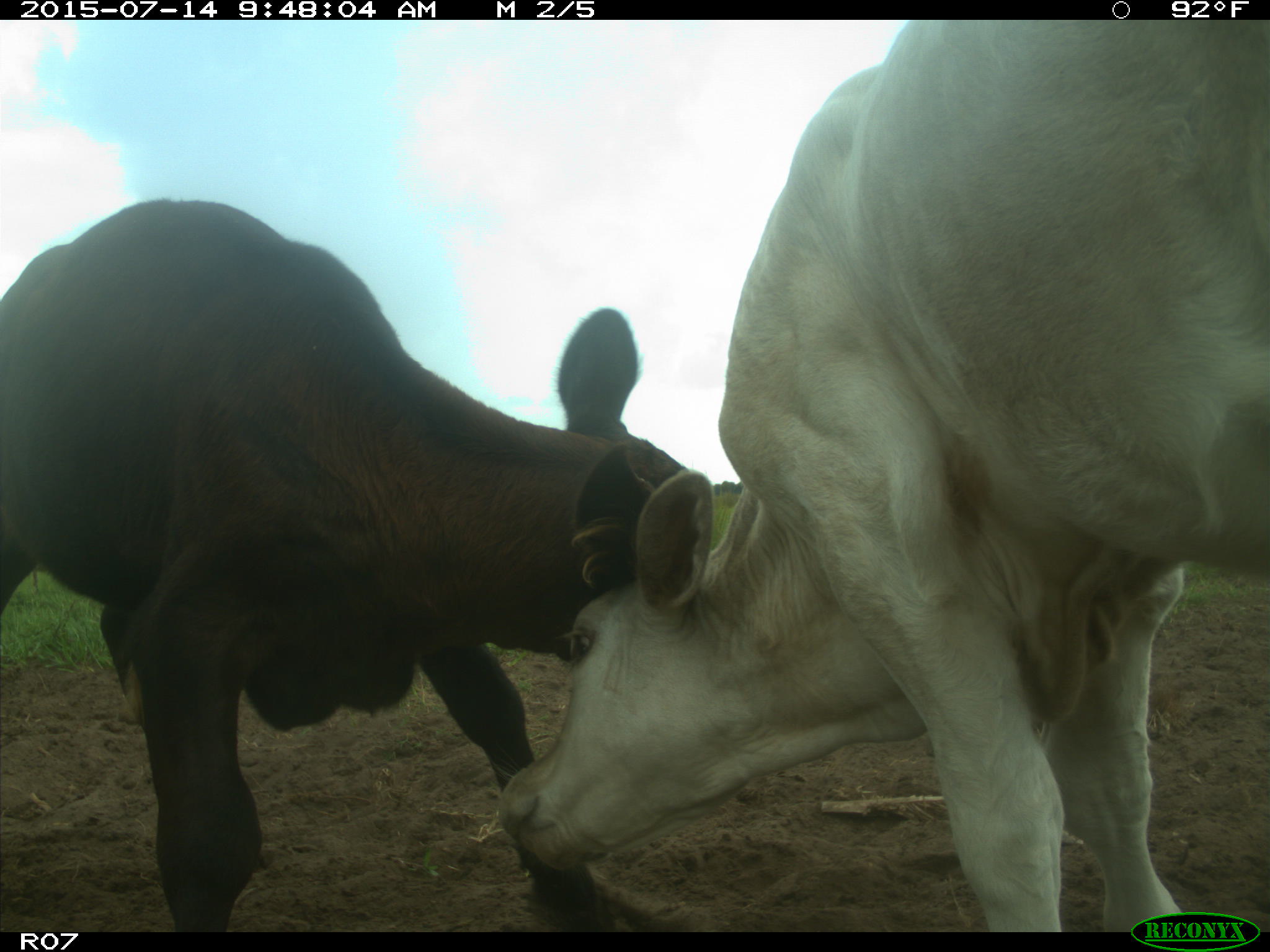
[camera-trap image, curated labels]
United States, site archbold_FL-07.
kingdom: Animalia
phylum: Chordata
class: Mammalia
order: Artiodactyla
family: Bovidae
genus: Bos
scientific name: Bos taurus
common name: domestic cow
Bos taurus (domestic cow).